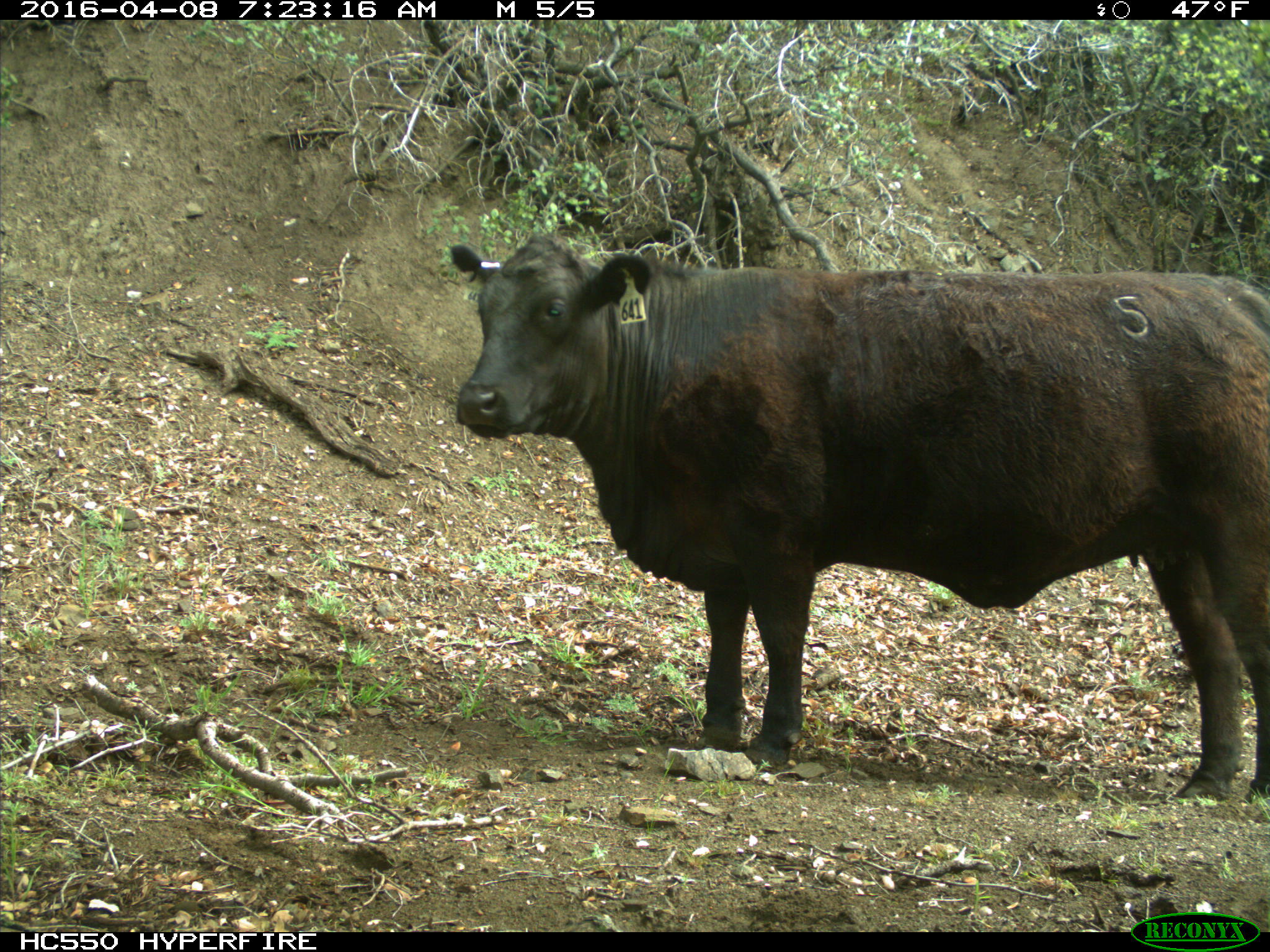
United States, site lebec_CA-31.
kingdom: Animalia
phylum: Chordata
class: Mammalia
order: Artiodactyla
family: Bovidae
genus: Bos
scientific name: Bos taurus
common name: domestic cow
Bos taurus (domestic cow).